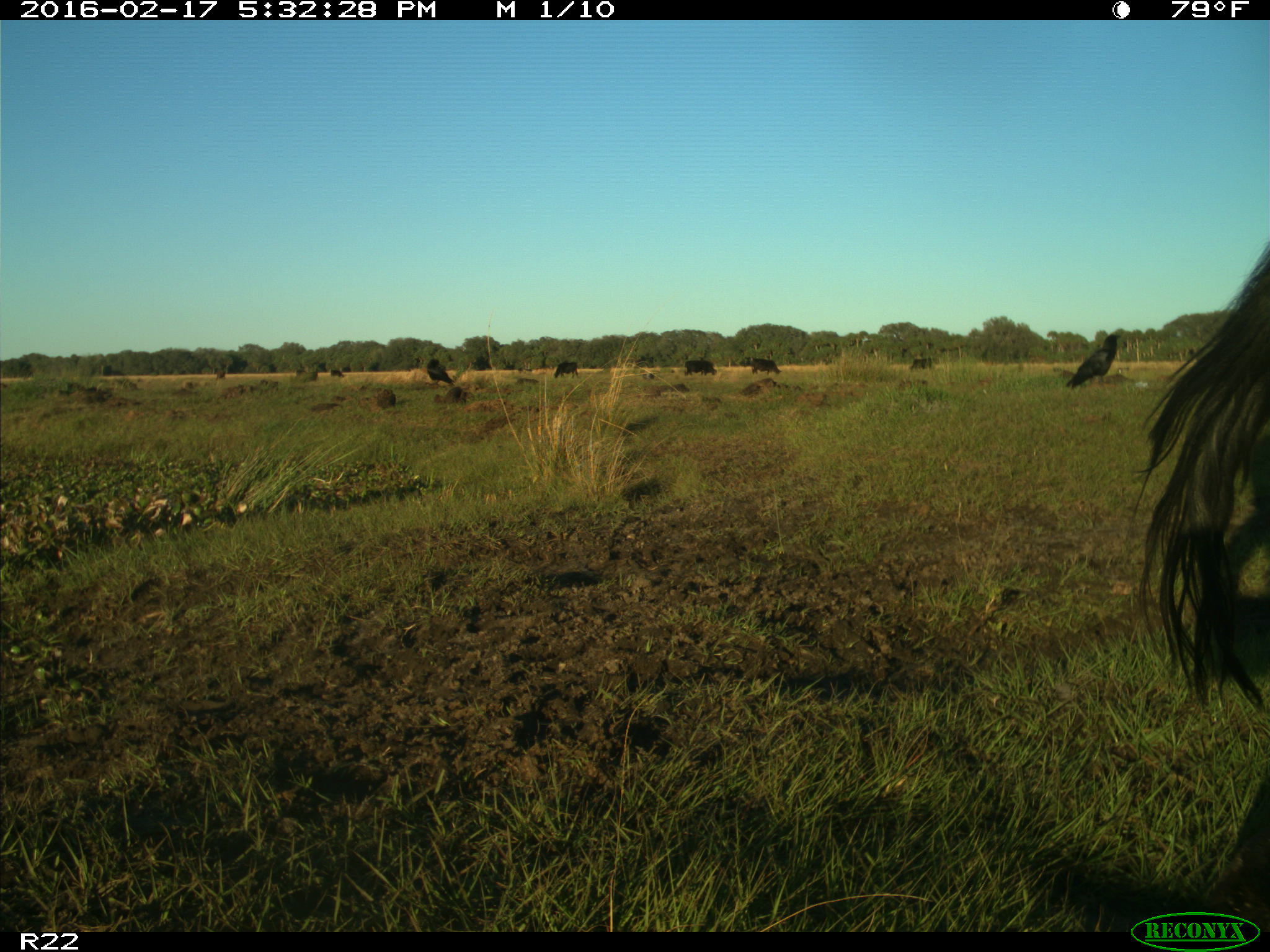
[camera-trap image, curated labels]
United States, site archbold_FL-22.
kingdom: Animalia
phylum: Chordata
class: Mammalia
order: Artiodactyla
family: Bovidae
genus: Bos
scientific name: Bos taurus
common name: domestic cow